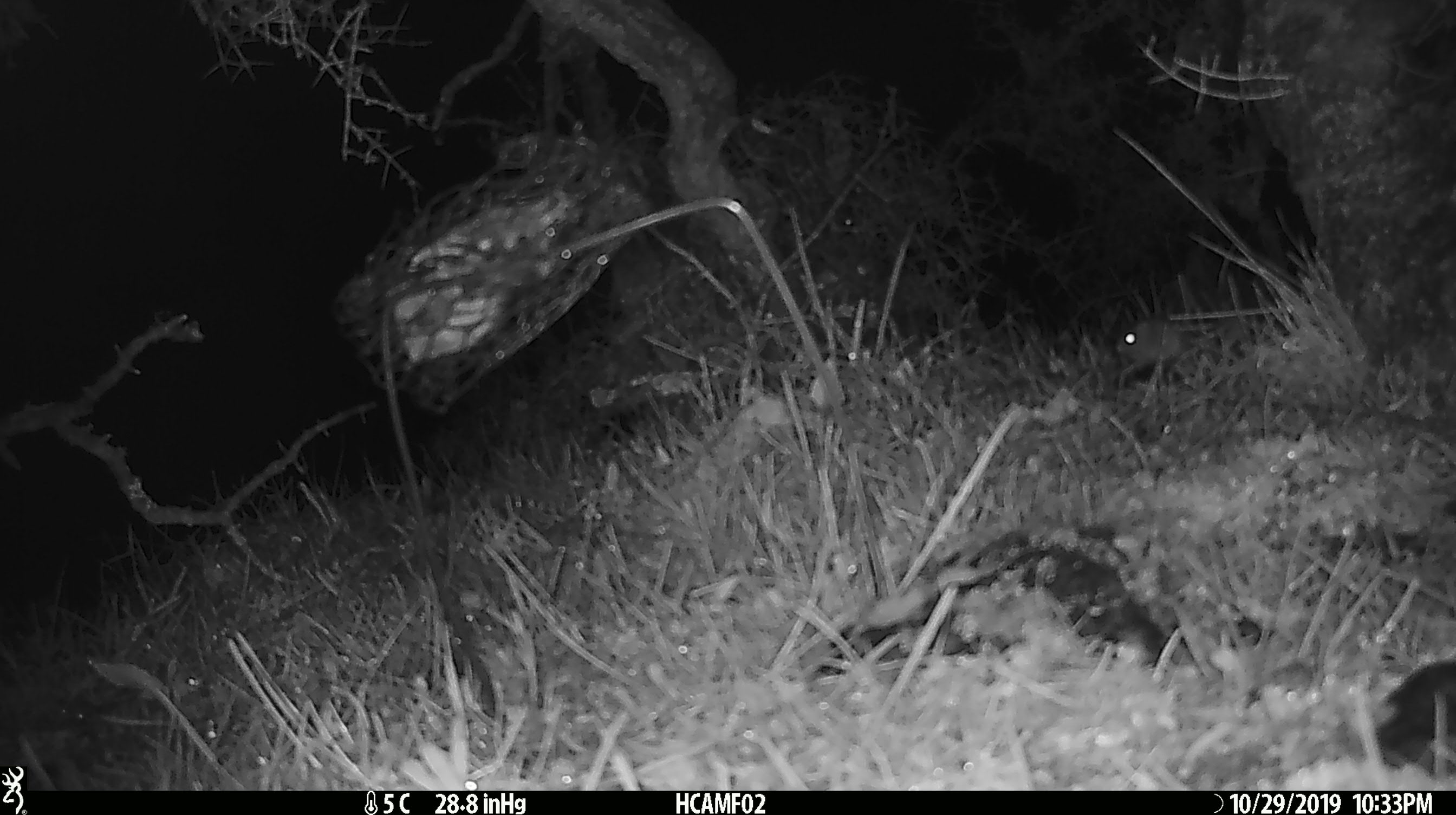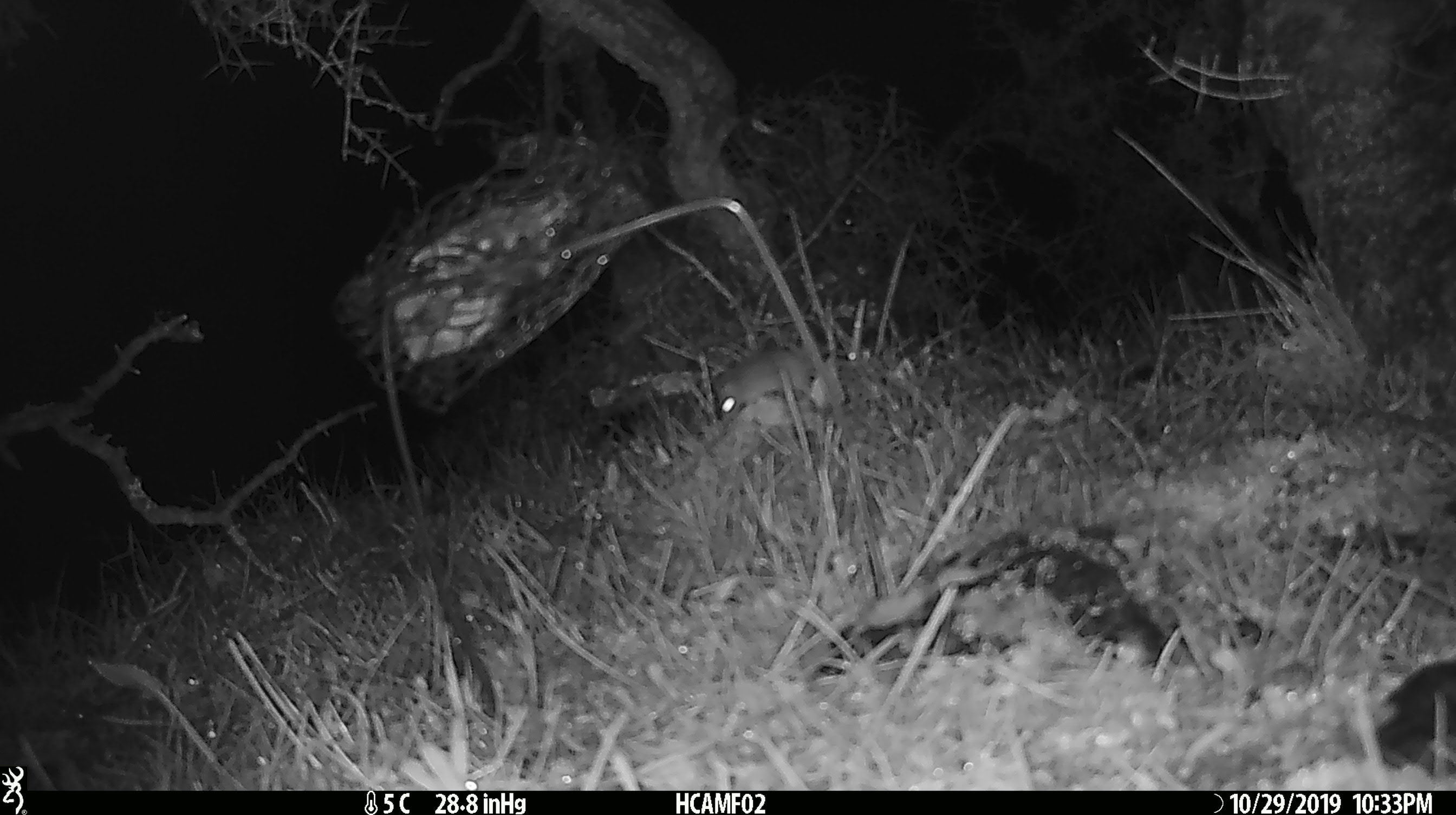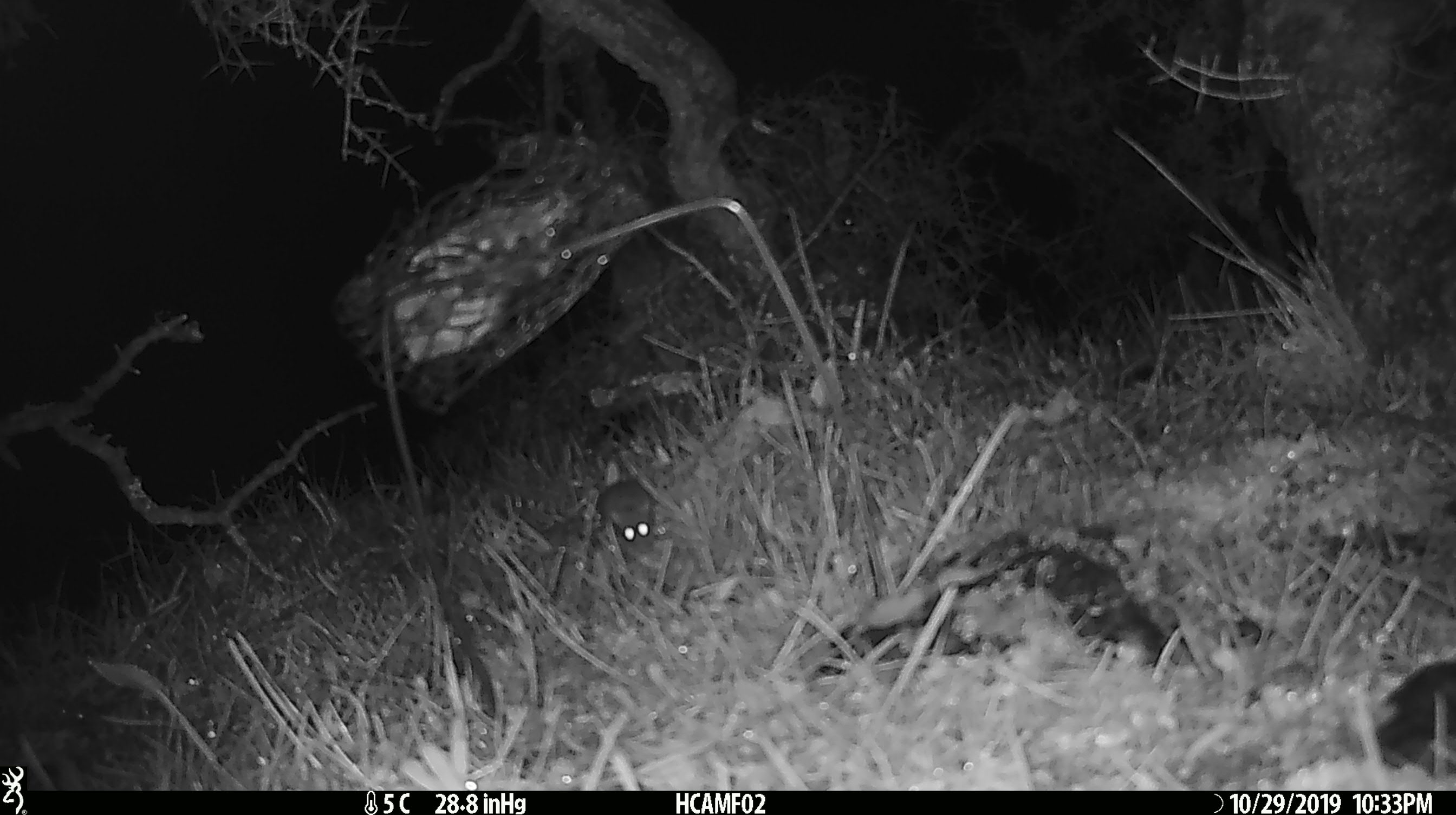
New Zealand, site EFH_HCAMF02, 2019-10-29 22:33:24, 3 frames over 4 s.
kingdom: Animalia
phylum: Chordata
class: Mammalia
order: Rodentia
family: Muridae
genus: Mus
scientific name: Mus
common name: mouse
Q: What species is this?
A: Mouse (Mus).